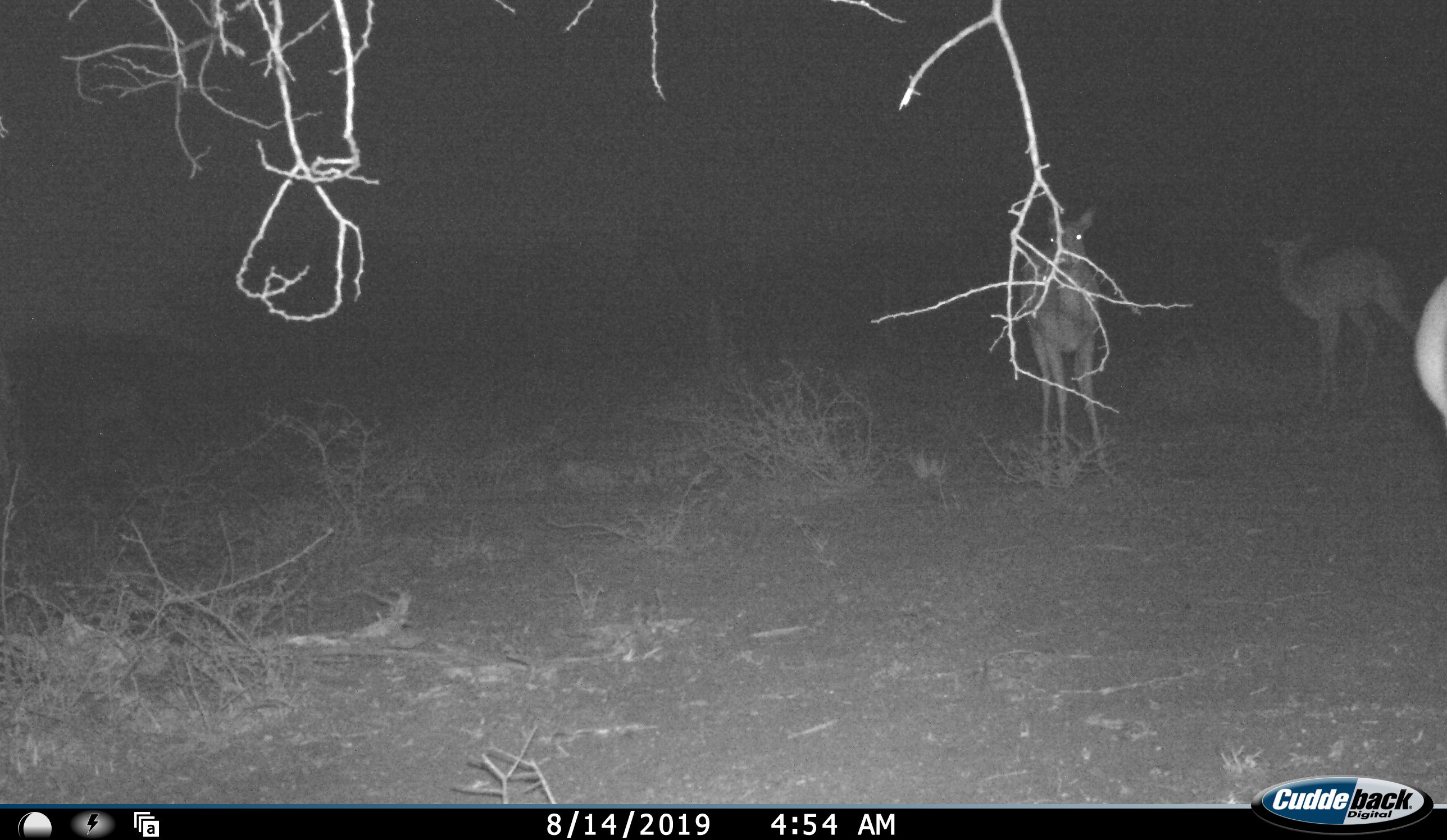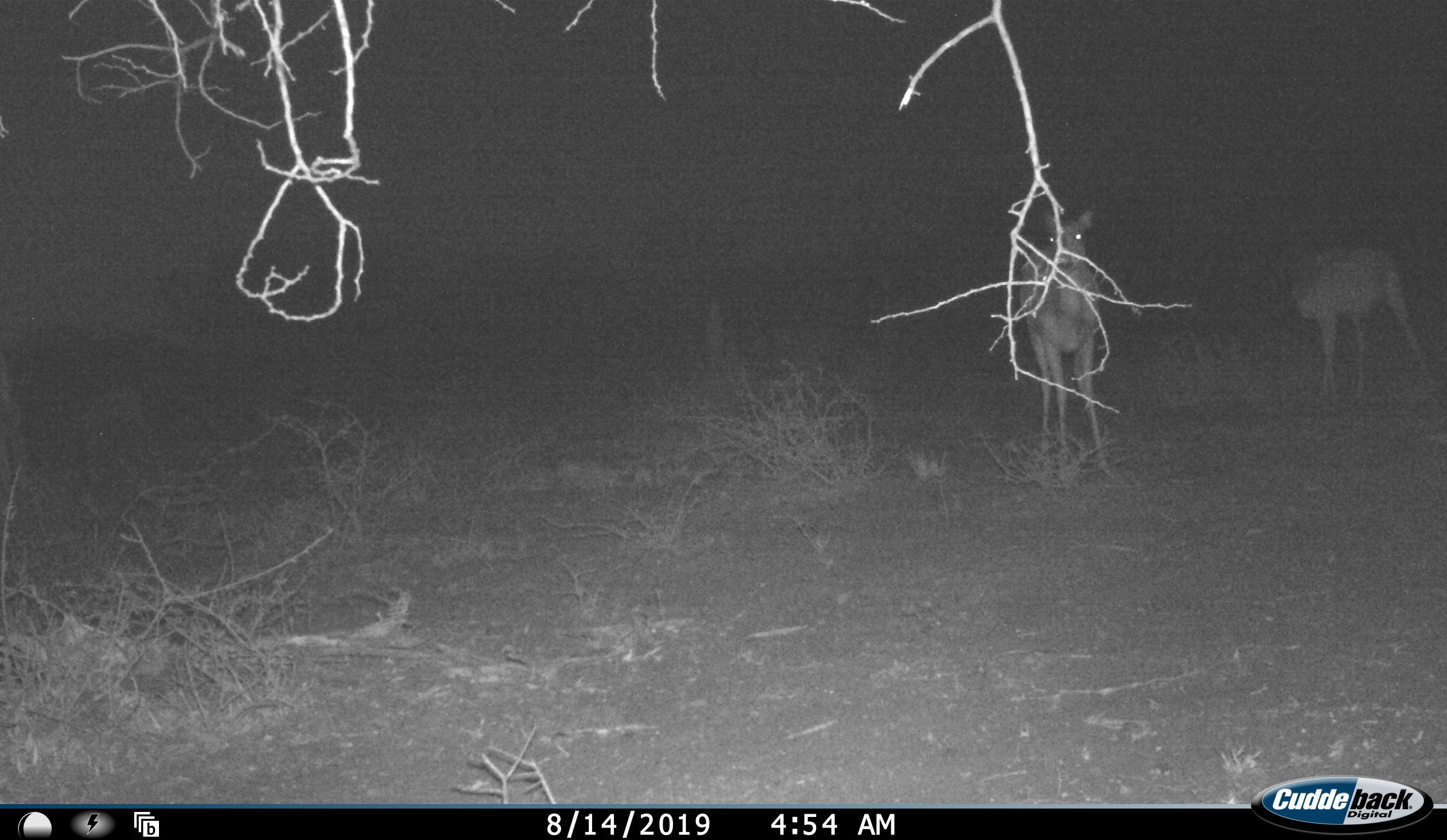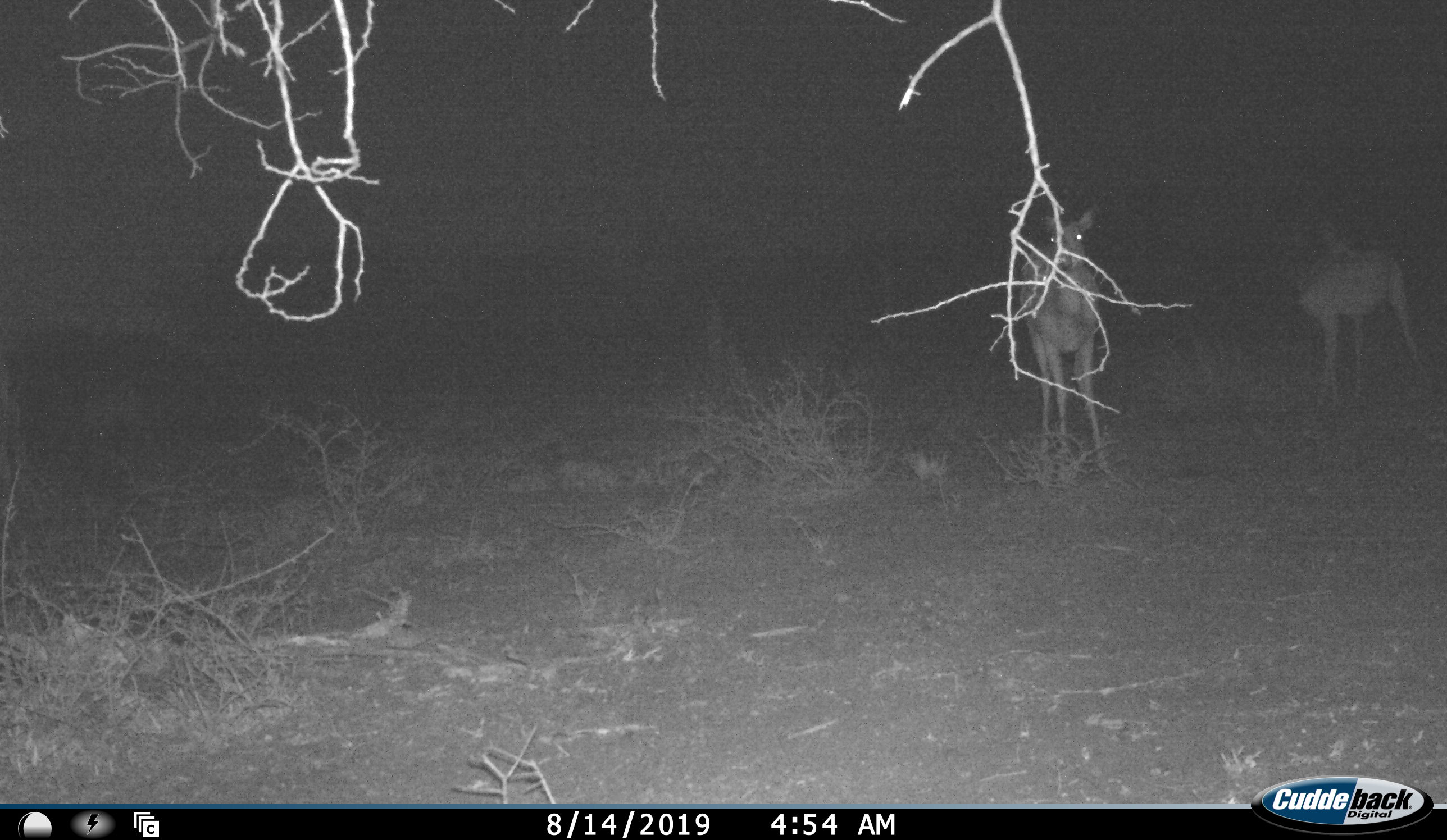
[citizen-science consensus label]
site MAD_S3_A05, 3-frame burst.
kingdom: Animalia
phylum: Chordata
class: Mammalia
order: Artiodactyla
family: Bovidae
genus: Aepyceros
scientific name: Aepyceros melampus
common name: impala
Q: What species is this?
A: Impala (Aepyceros melampus).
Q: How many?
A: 3.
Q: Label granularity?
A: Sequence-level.